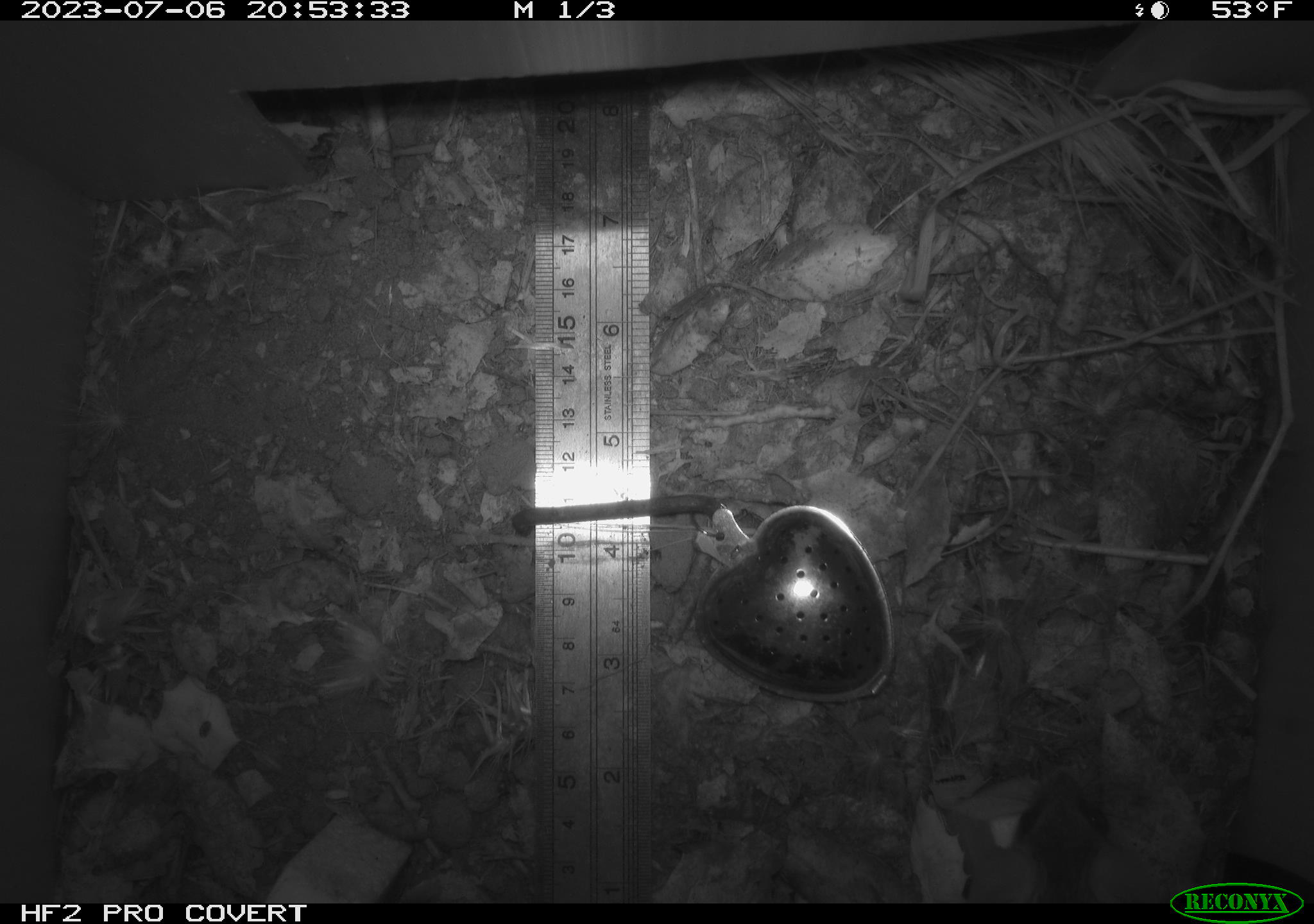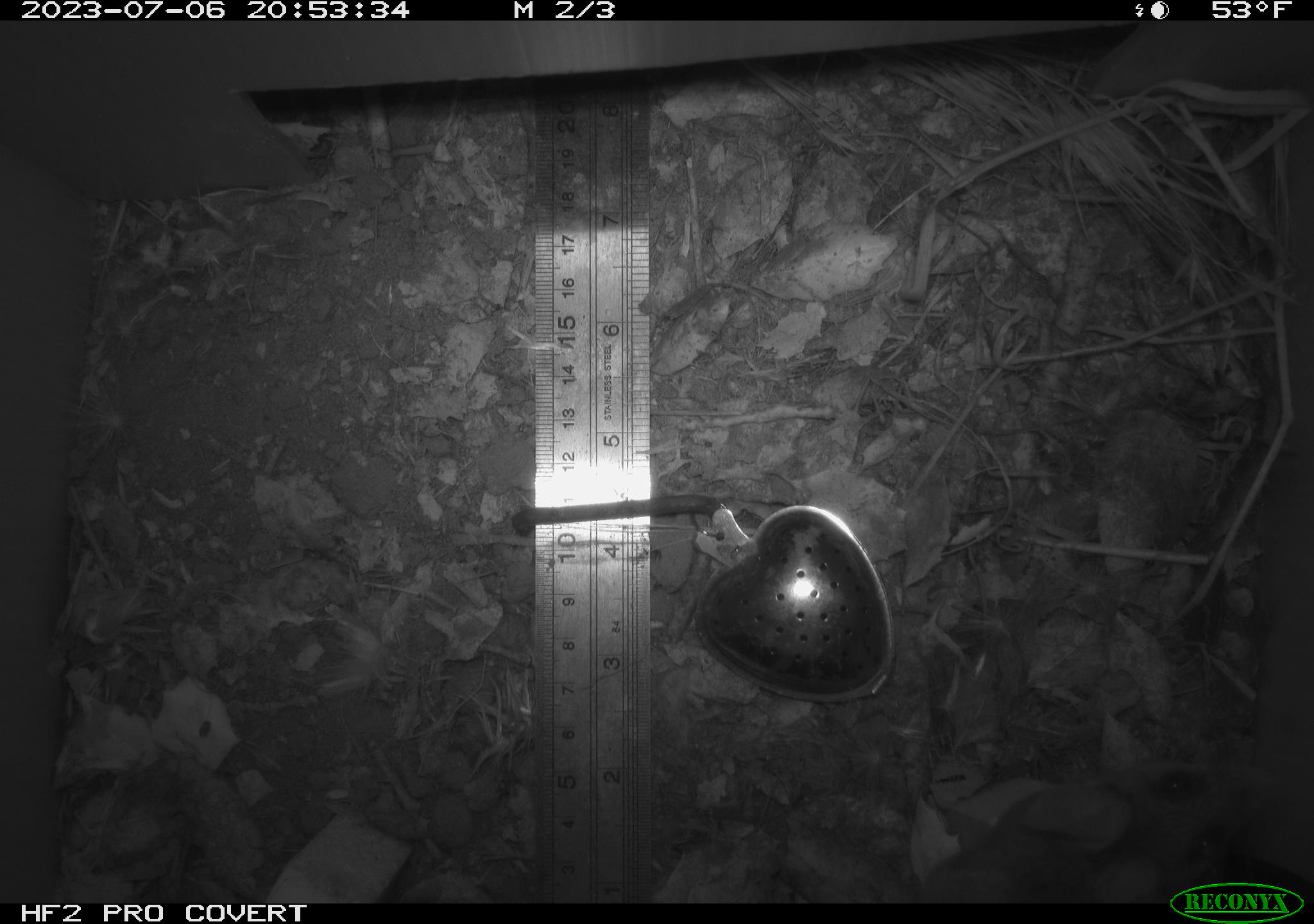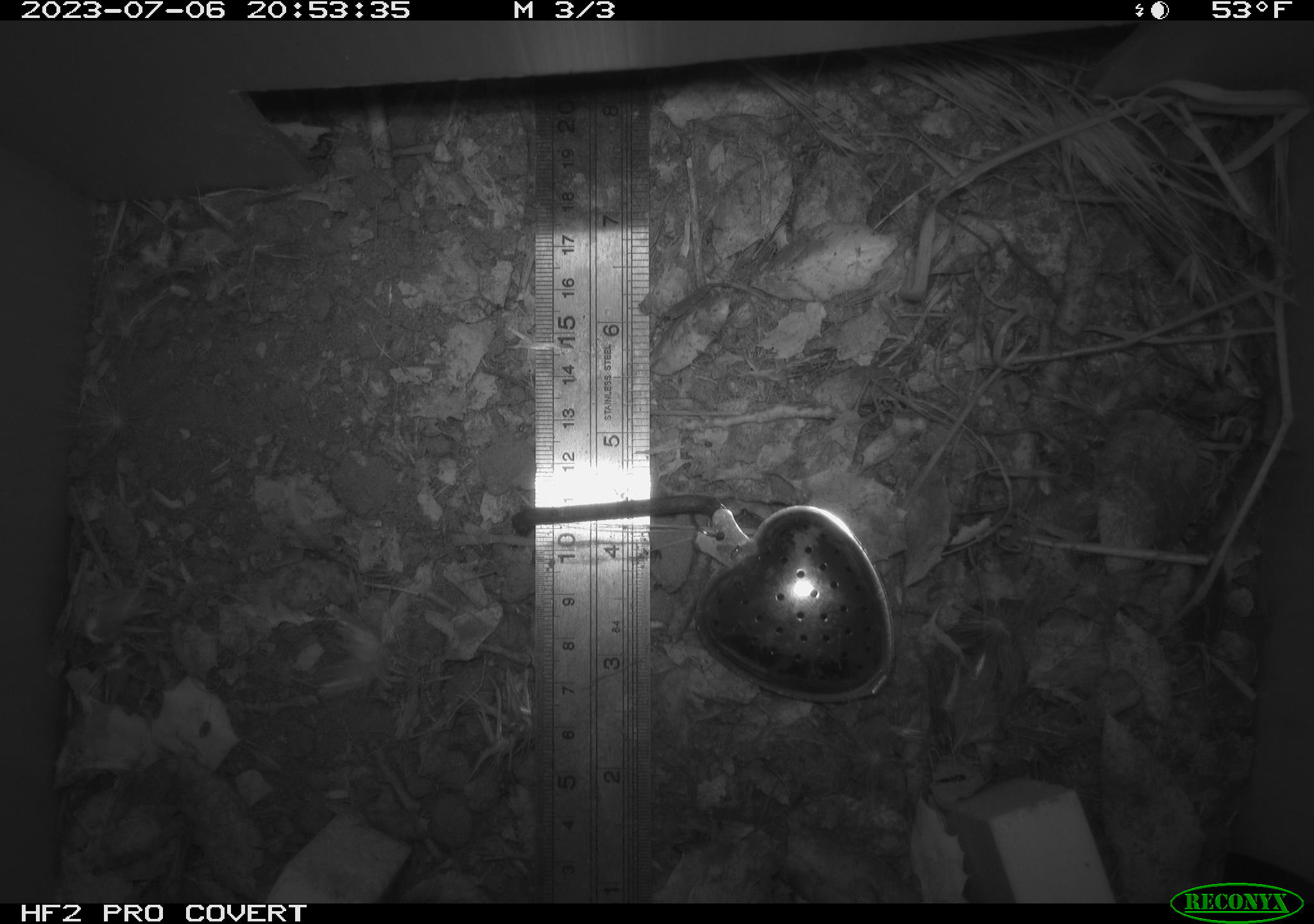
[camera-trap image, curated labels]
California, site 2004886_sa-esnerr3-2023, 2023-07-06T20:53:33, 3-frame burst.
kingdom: Animalia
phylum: Chordata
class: Mammalia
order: Rodentia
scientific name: Rodentia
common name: mouse species